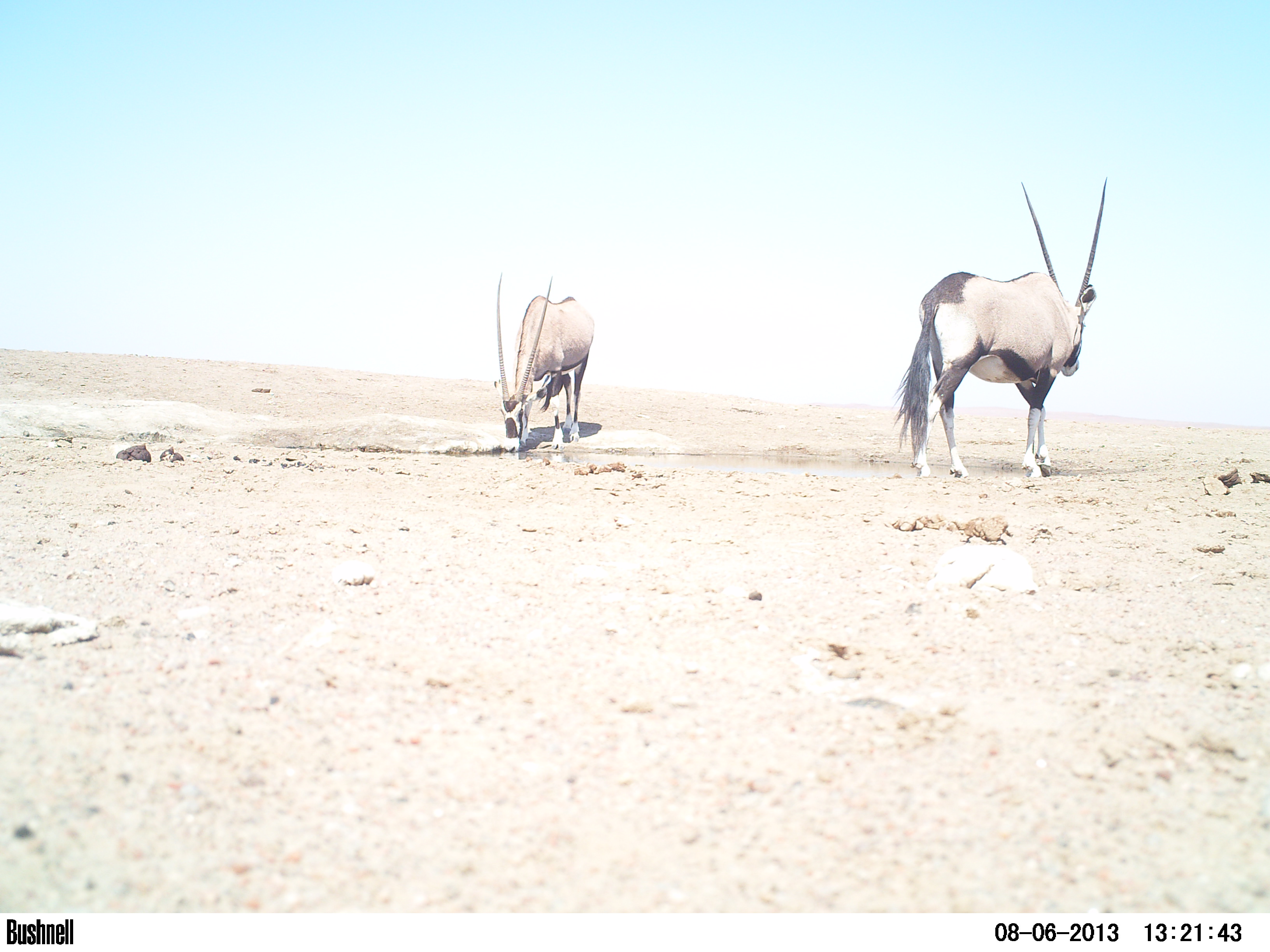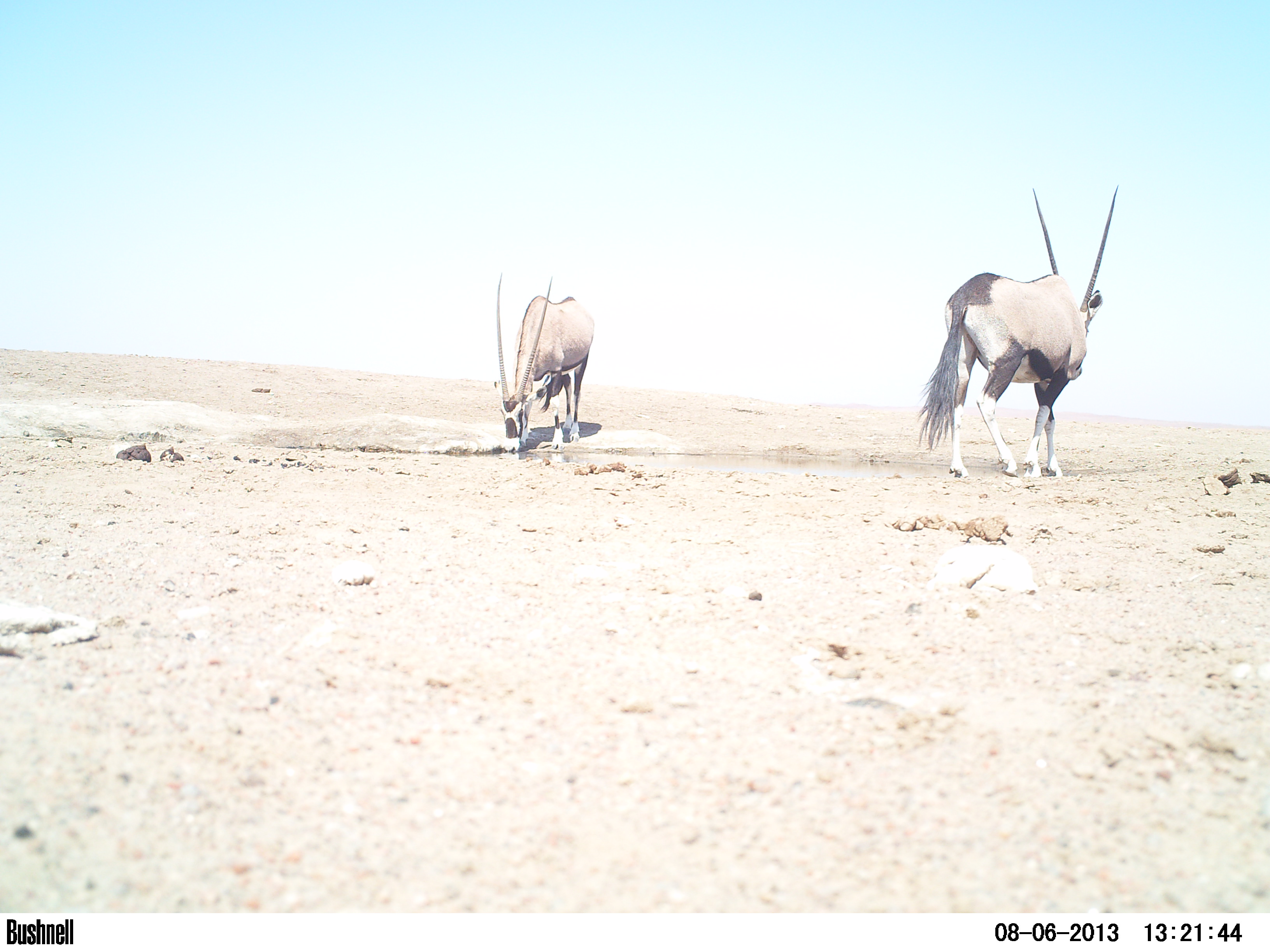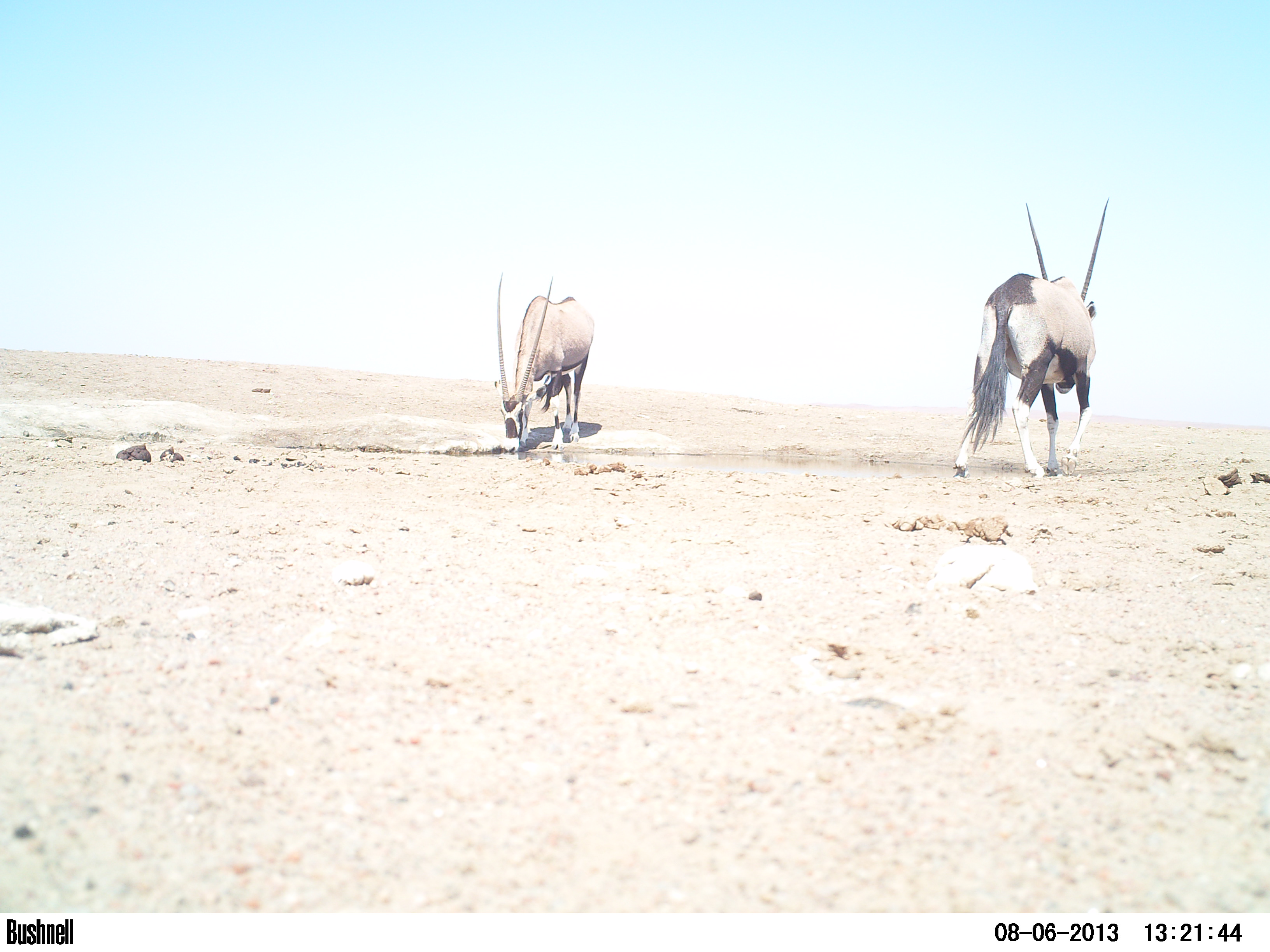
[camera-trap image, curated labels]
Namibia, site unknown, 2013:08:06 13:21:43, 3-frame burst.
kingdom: Animalia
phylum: Chordata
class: Mammalia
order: Artiodactyla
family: Bovidae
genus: Oryx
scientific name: Oryx gazella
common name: gemsbok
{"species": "Oryx gazella (gemsbok)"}